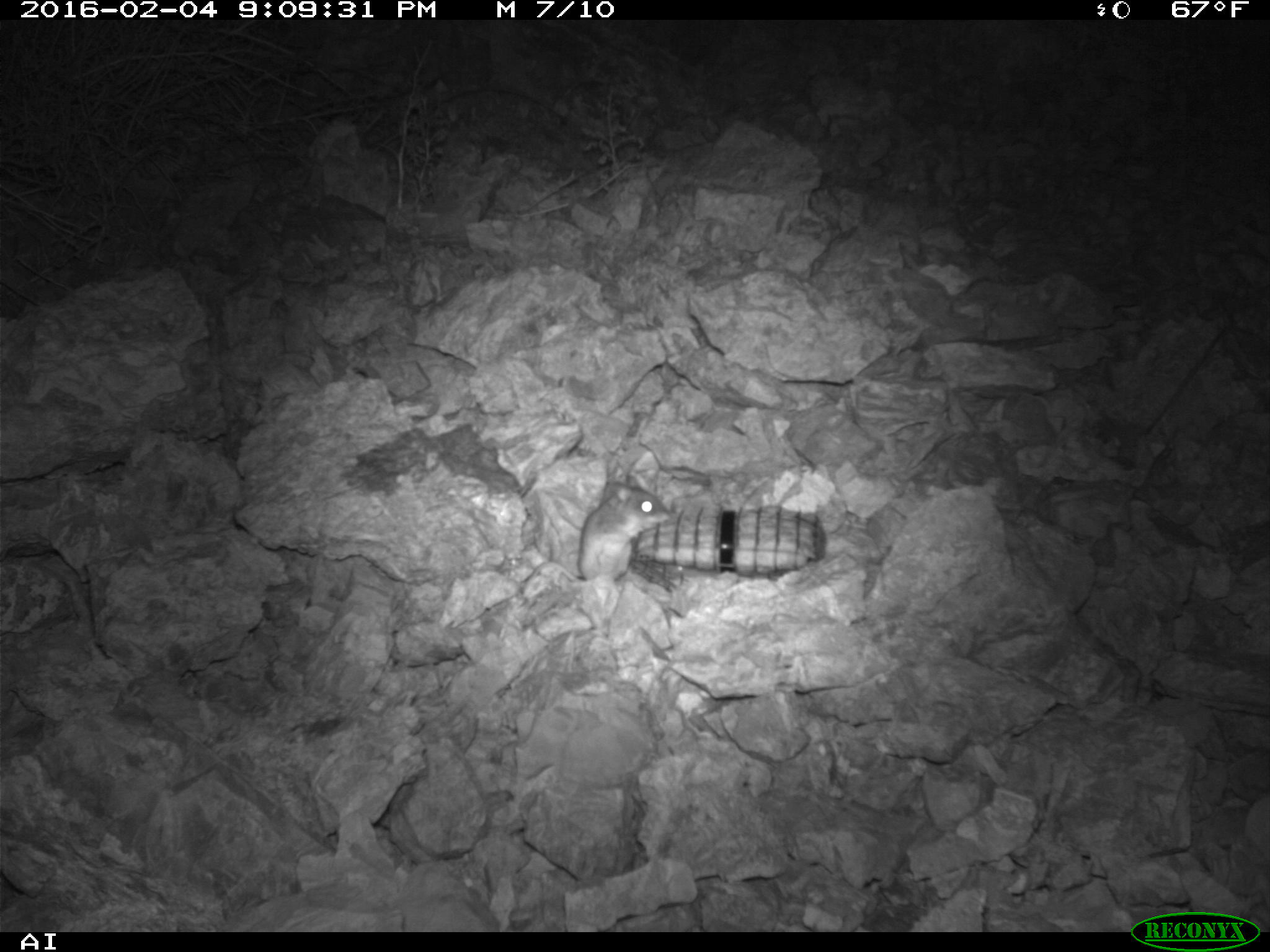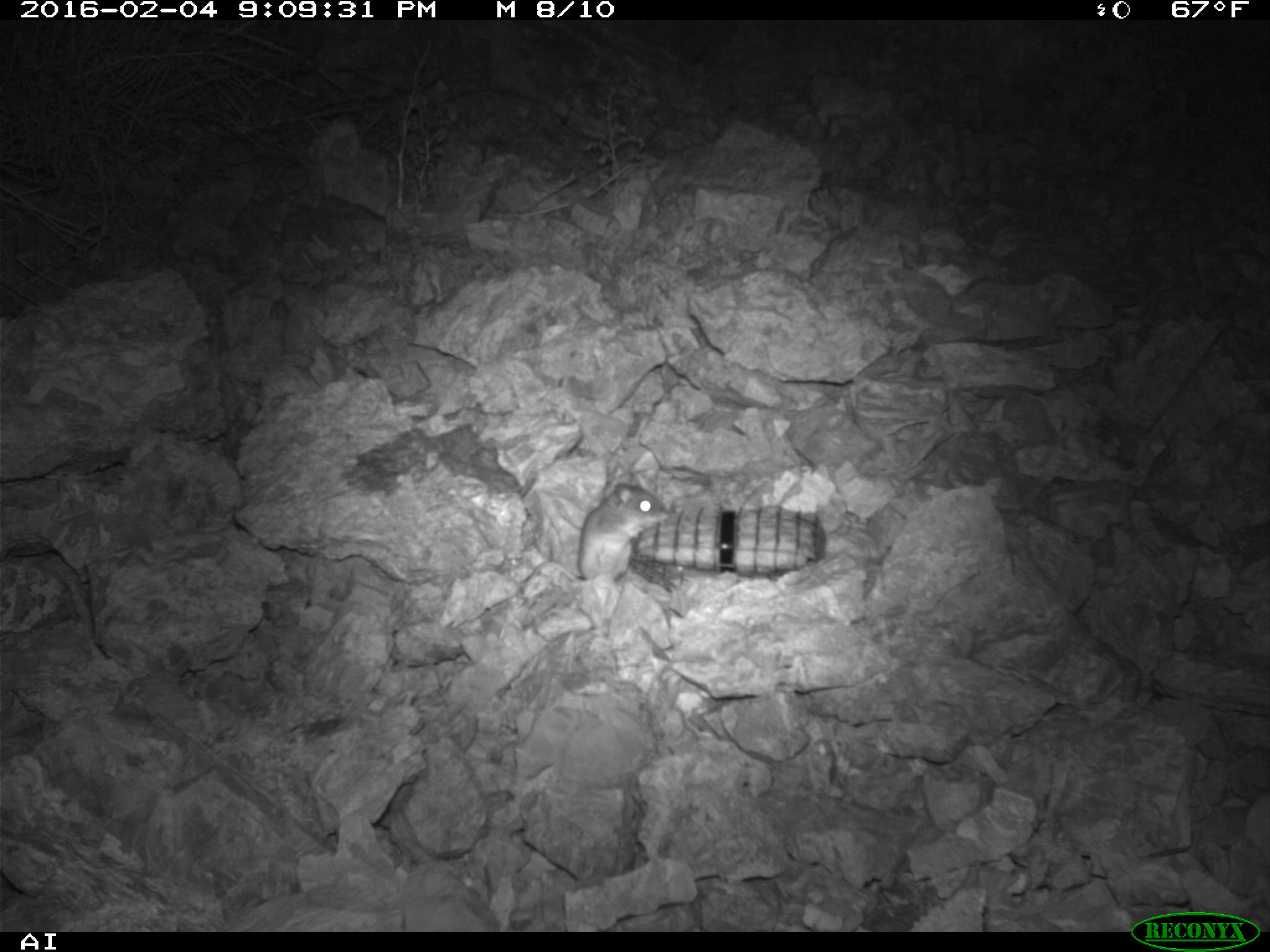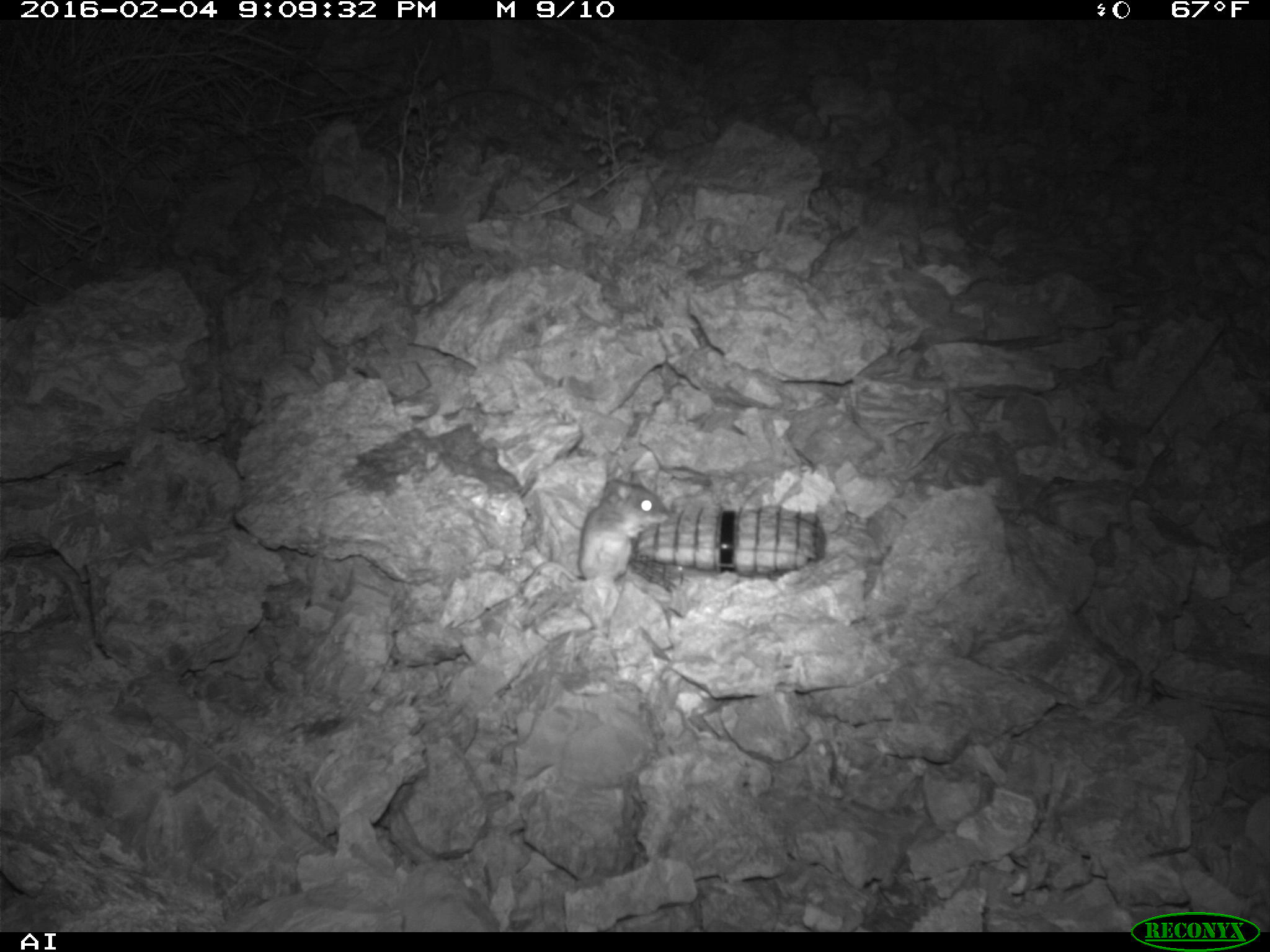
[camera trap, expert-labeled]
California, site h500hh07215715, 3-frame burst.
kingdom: Animalia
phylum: Chordata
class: Mammalia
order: Rodentia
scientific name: Rodentia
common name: rodent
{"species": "rodent (Rodentia)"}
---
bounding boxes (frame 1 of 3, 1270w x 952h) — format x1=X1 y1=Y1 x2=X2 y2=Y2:
rodent: x1=572 y1=479 x2=666 y2=588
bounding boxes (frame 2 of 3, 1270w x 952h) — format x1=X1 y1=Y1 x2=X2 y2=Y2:
rodent: x1=522 y1=472 x2=668 y2=584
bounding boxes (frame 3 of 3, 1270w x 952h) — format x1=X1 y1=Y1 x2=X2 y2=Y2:
rodent: x1=517 y1=470 x2=669 y2=596